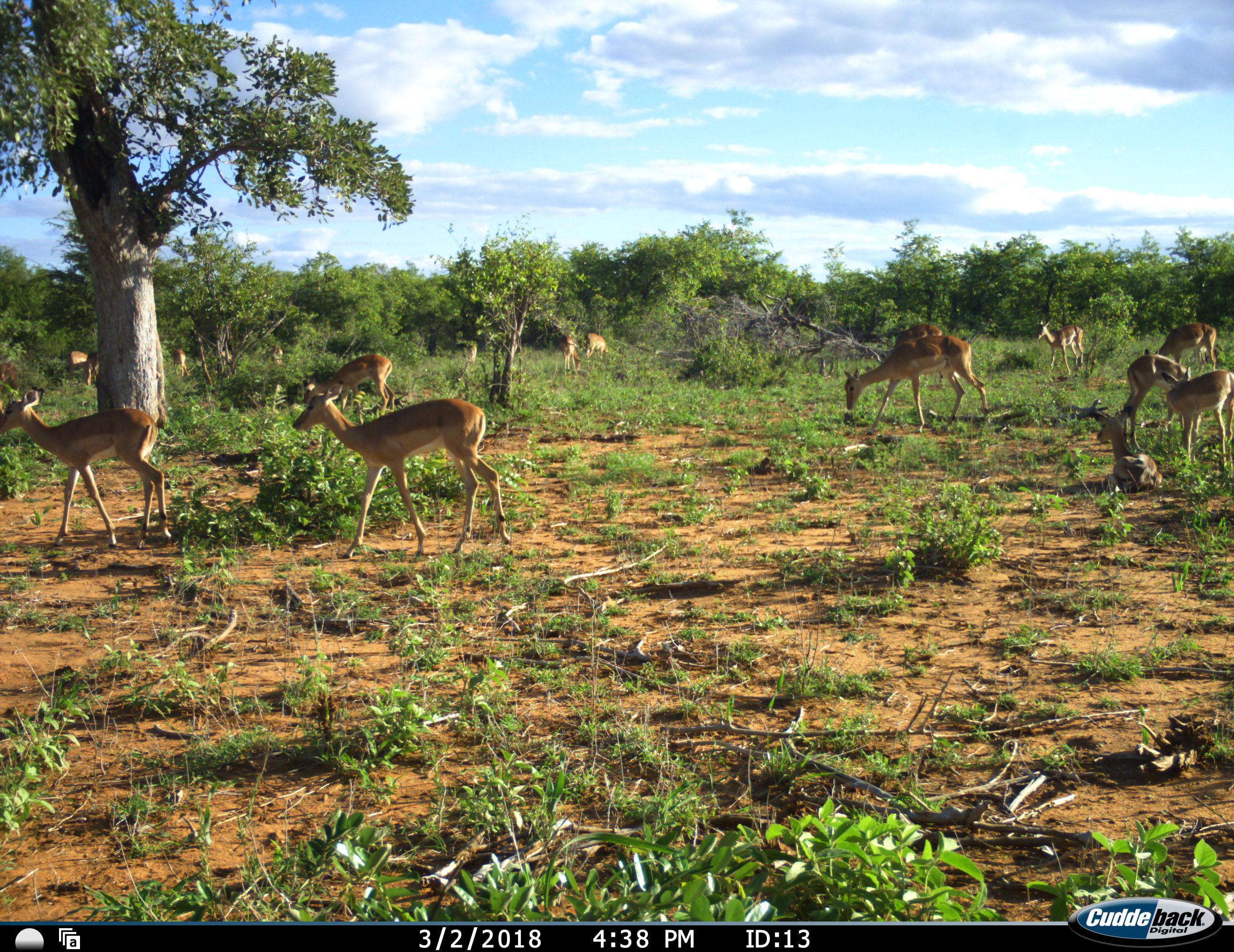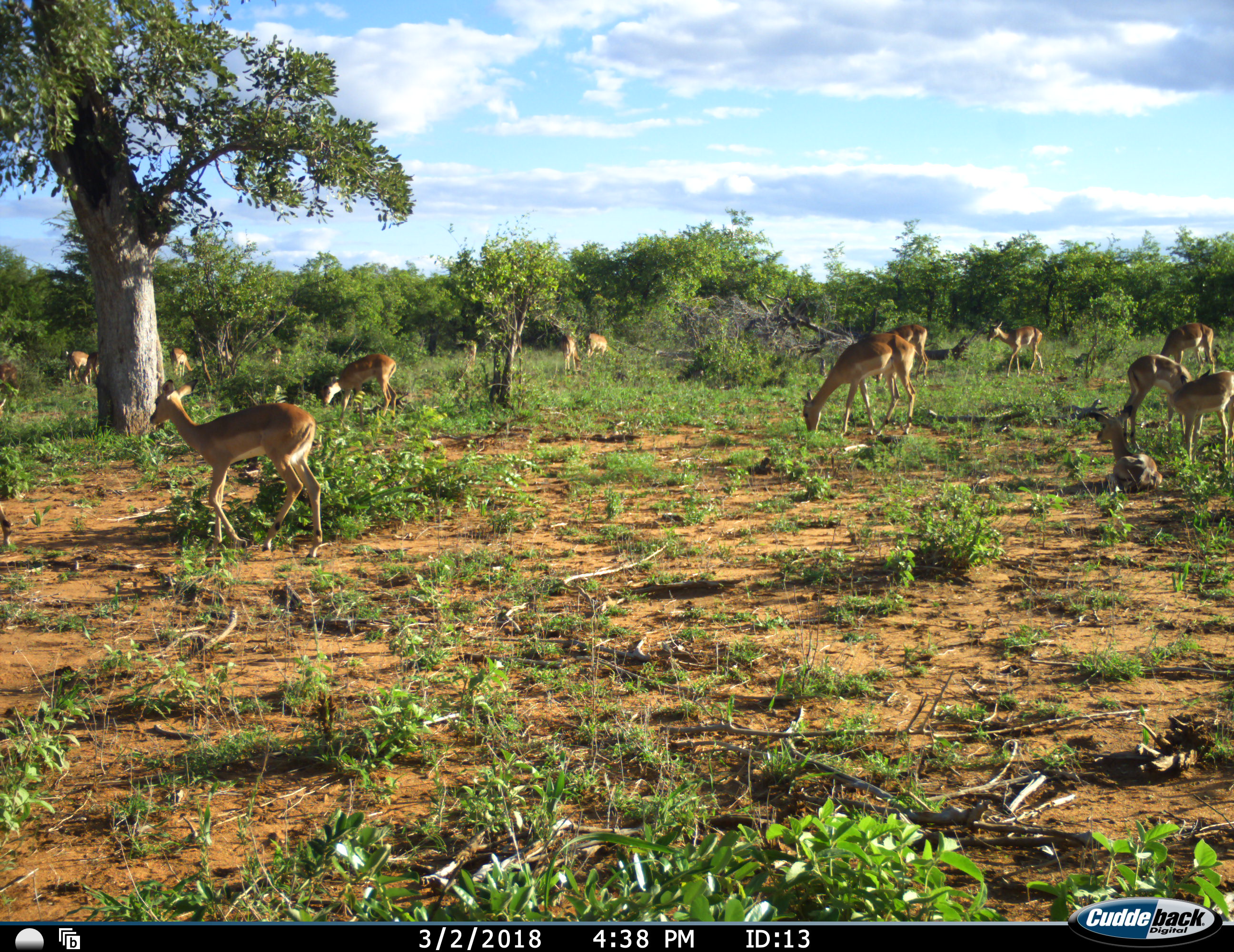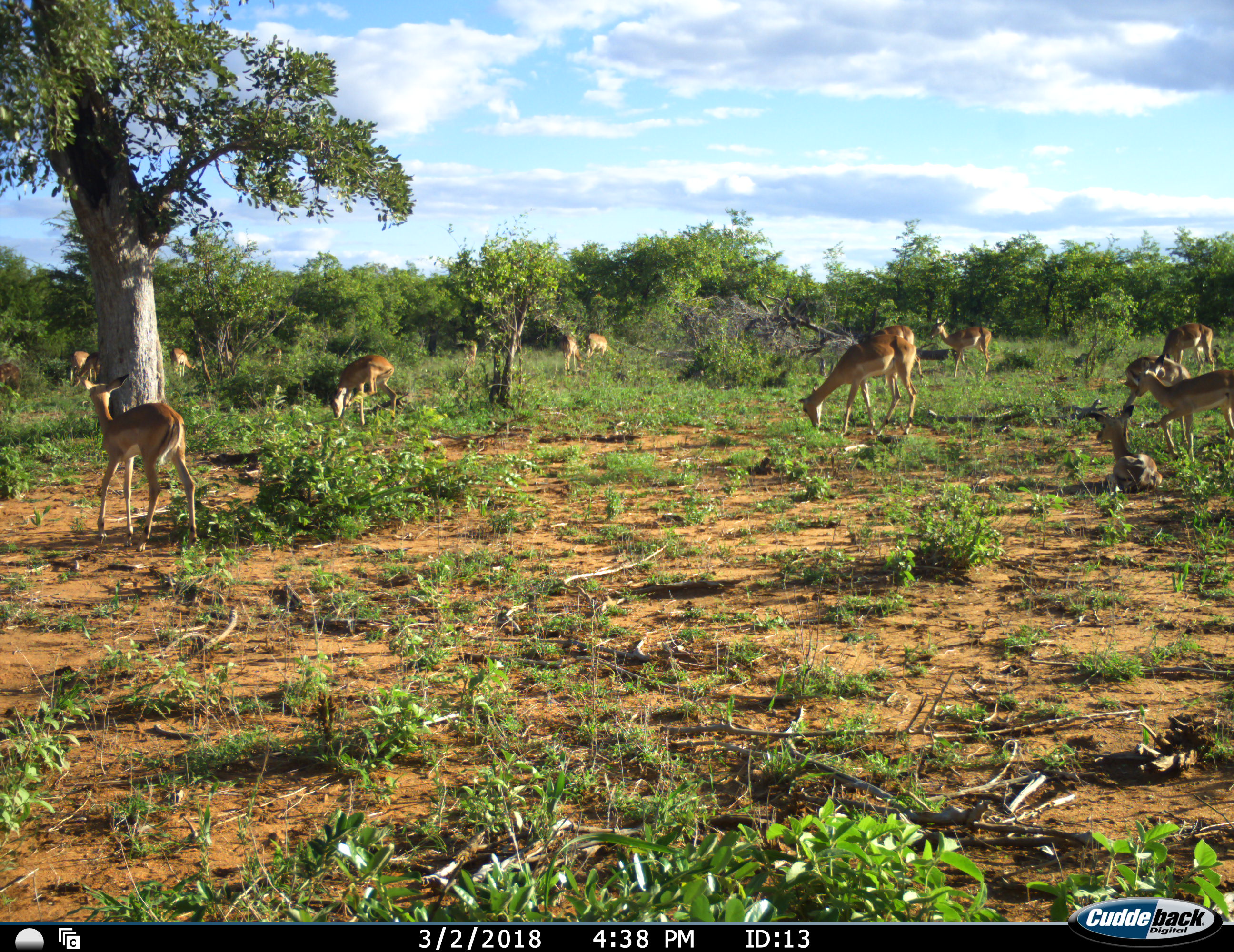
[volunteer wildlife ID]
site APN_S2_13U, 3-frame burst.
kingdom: Animalia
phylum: Chordata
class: Mammalia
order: Artiodactyla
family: Bovidae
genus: Aepyceros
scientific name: Aepyceros melampus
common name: impala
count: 11-50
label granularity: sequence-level